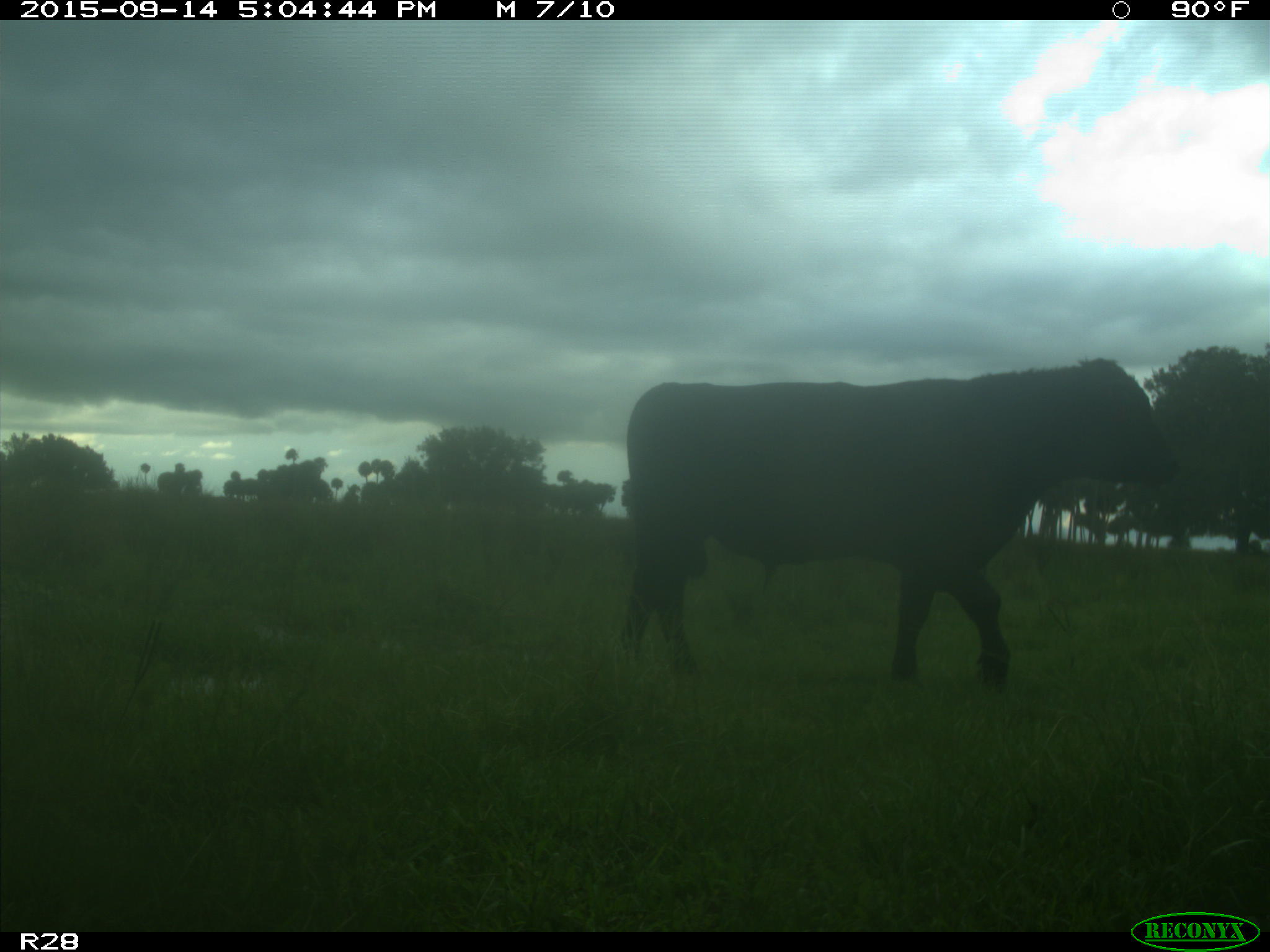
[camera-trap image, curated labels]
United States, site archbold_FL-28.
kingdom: Animalia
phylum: Chordata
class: Mammalia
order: Artiodactyla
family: Bovidae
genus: Bos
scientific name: Bos taurus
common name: domestic cow